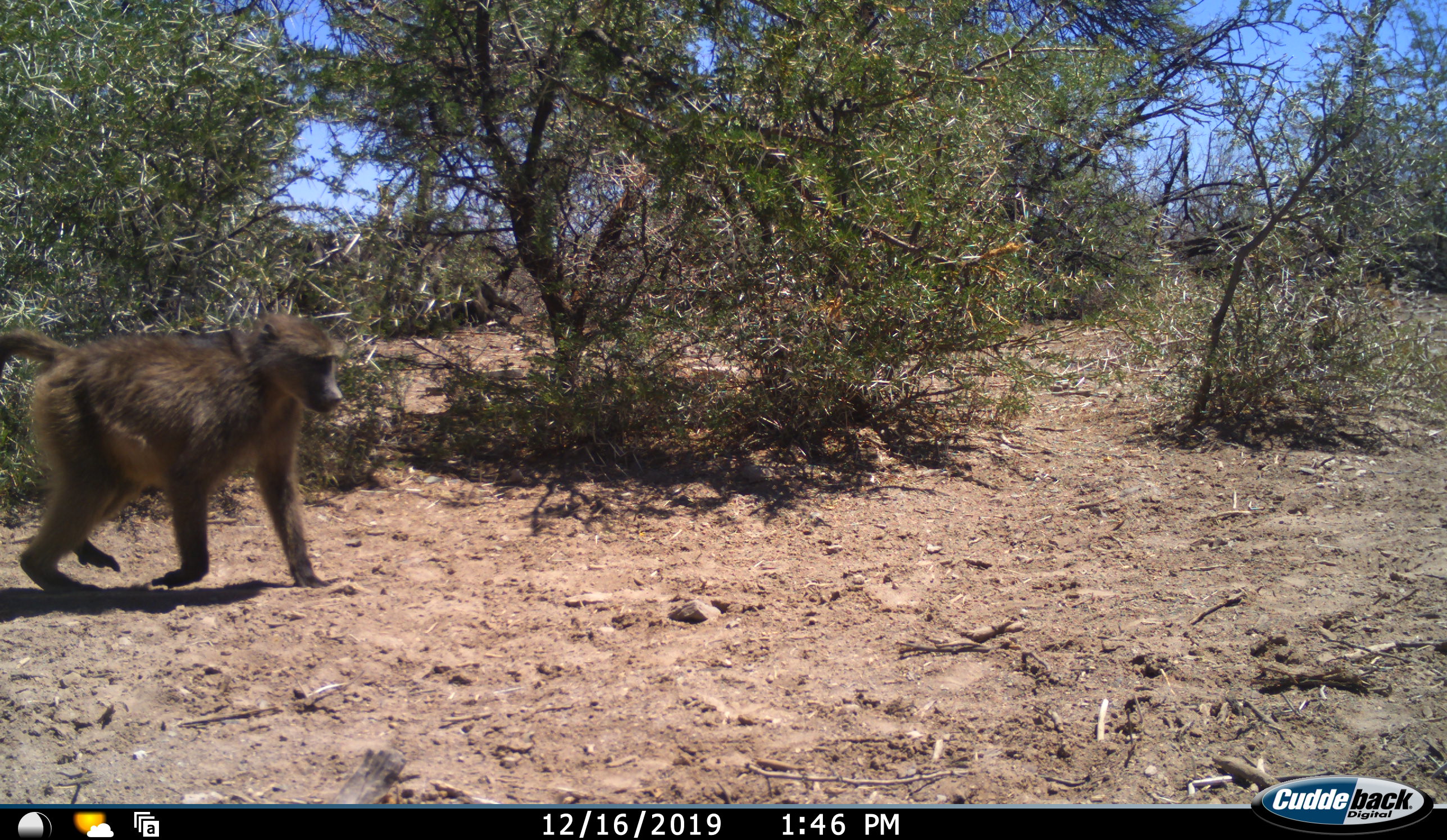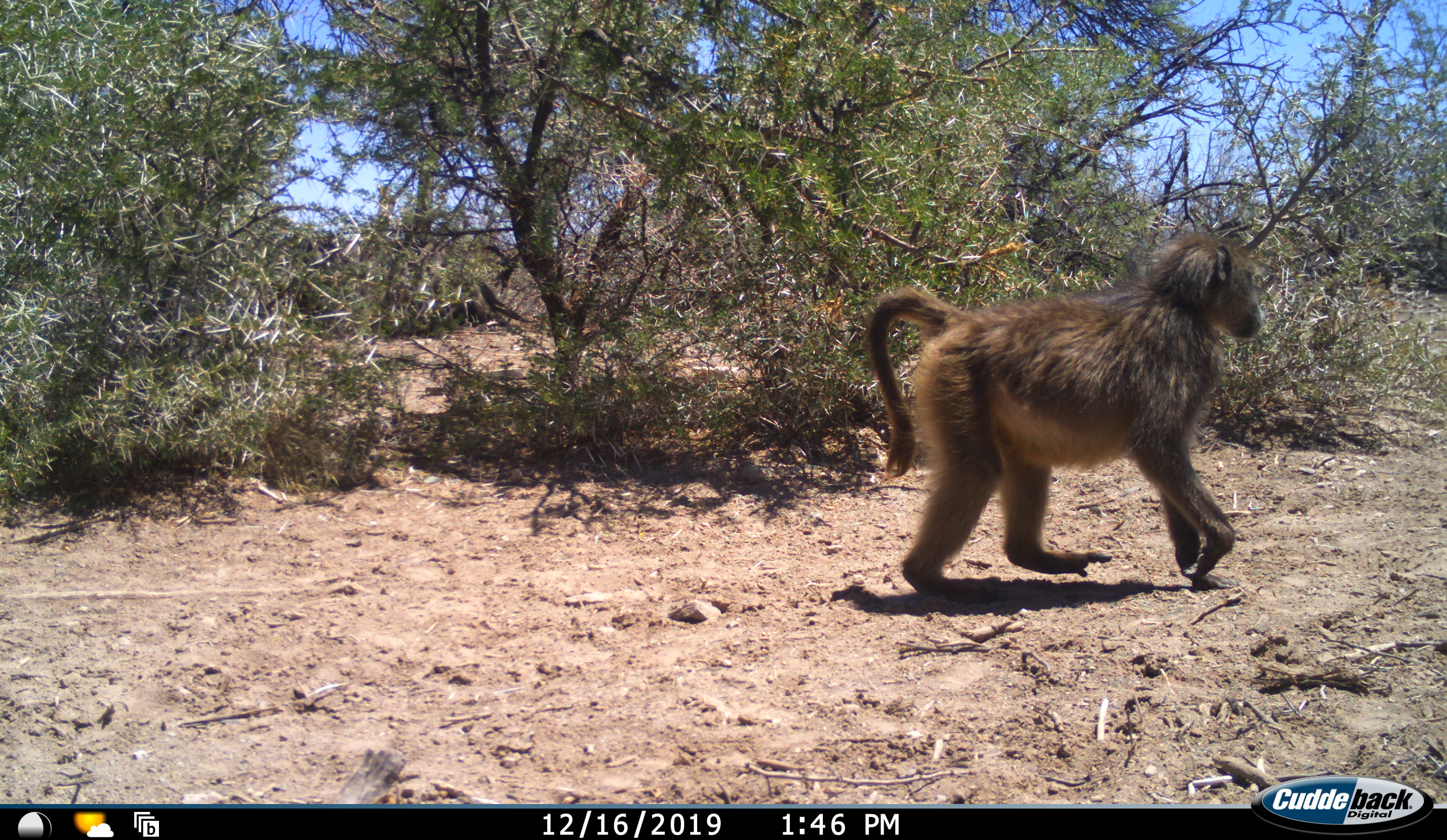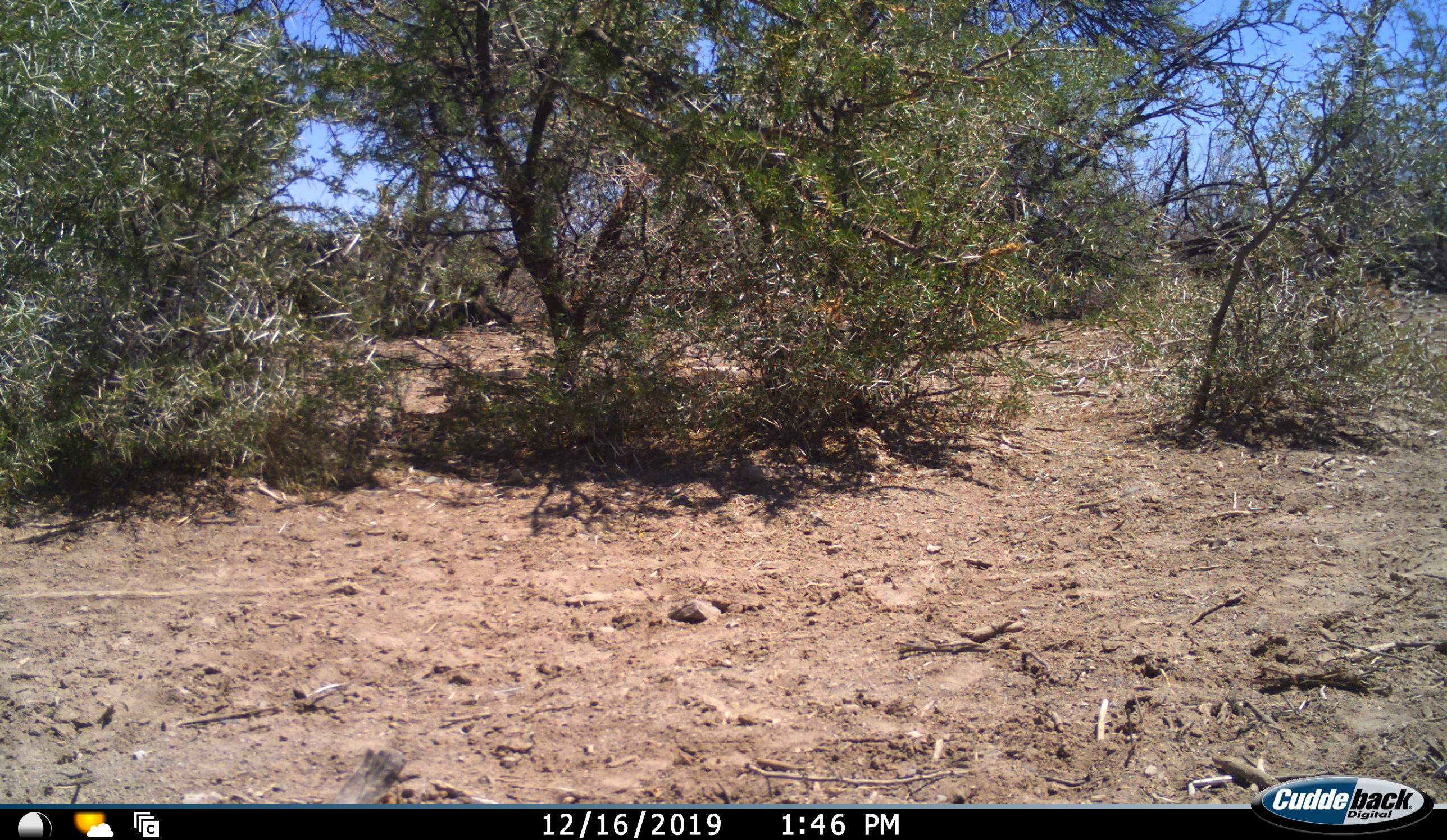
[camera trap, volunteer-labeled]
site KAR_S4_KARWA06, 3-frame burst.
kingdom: Animalia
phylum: Chordata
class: Mammalia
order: Primates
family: Cercopithecidae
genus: Papio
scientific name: Papio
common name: baboon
Baboon (Papio), count 1. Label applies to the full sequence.